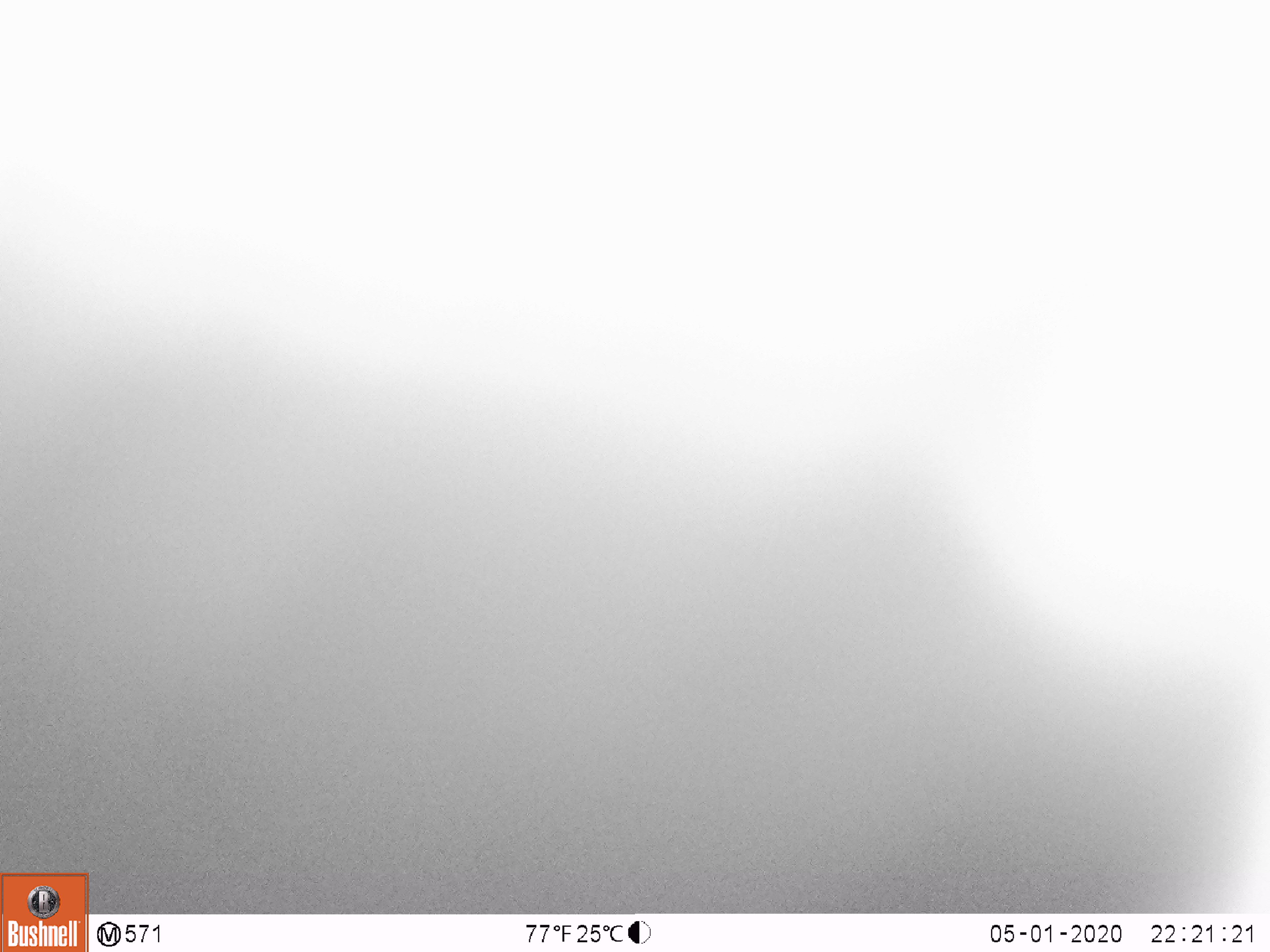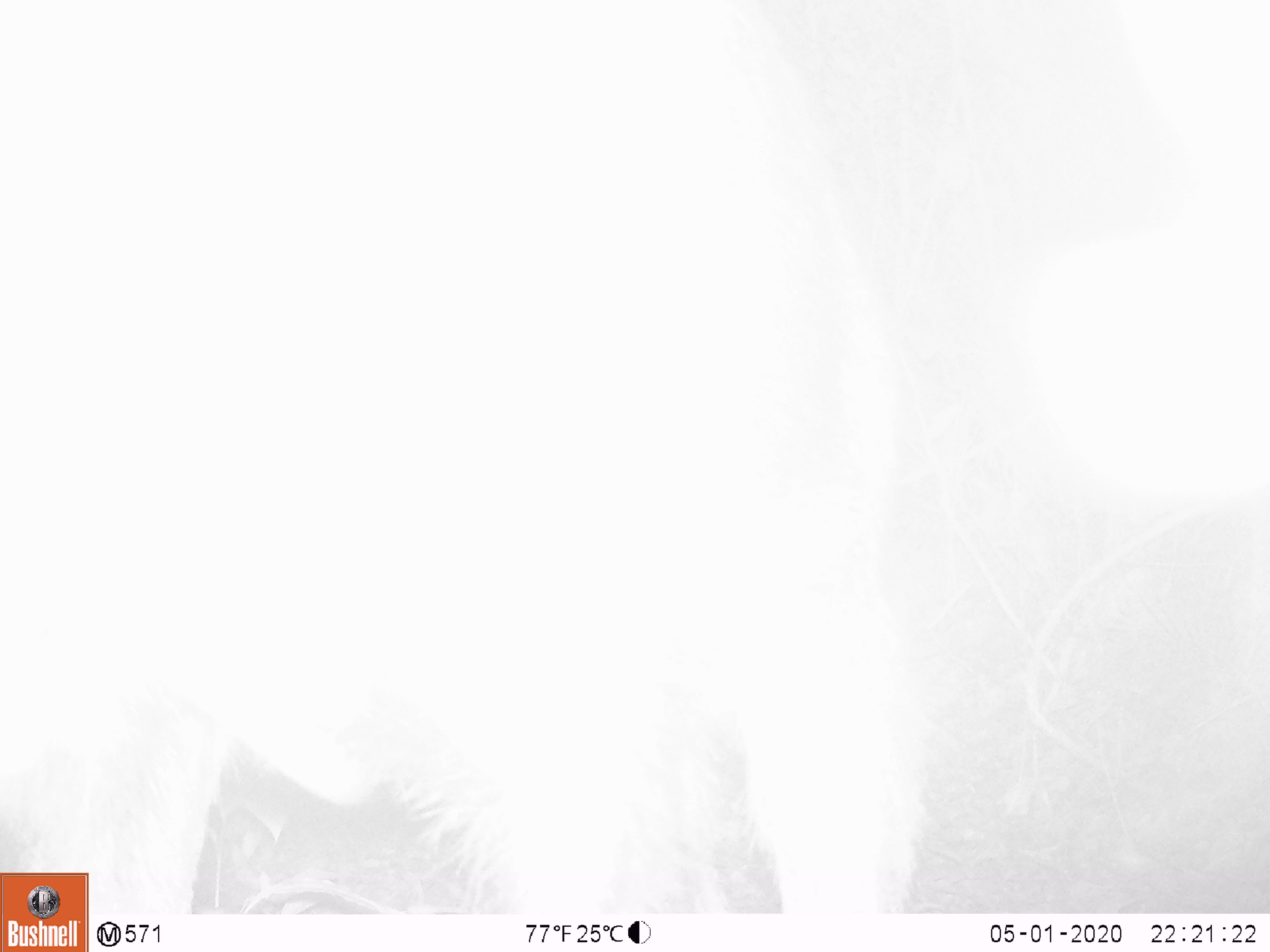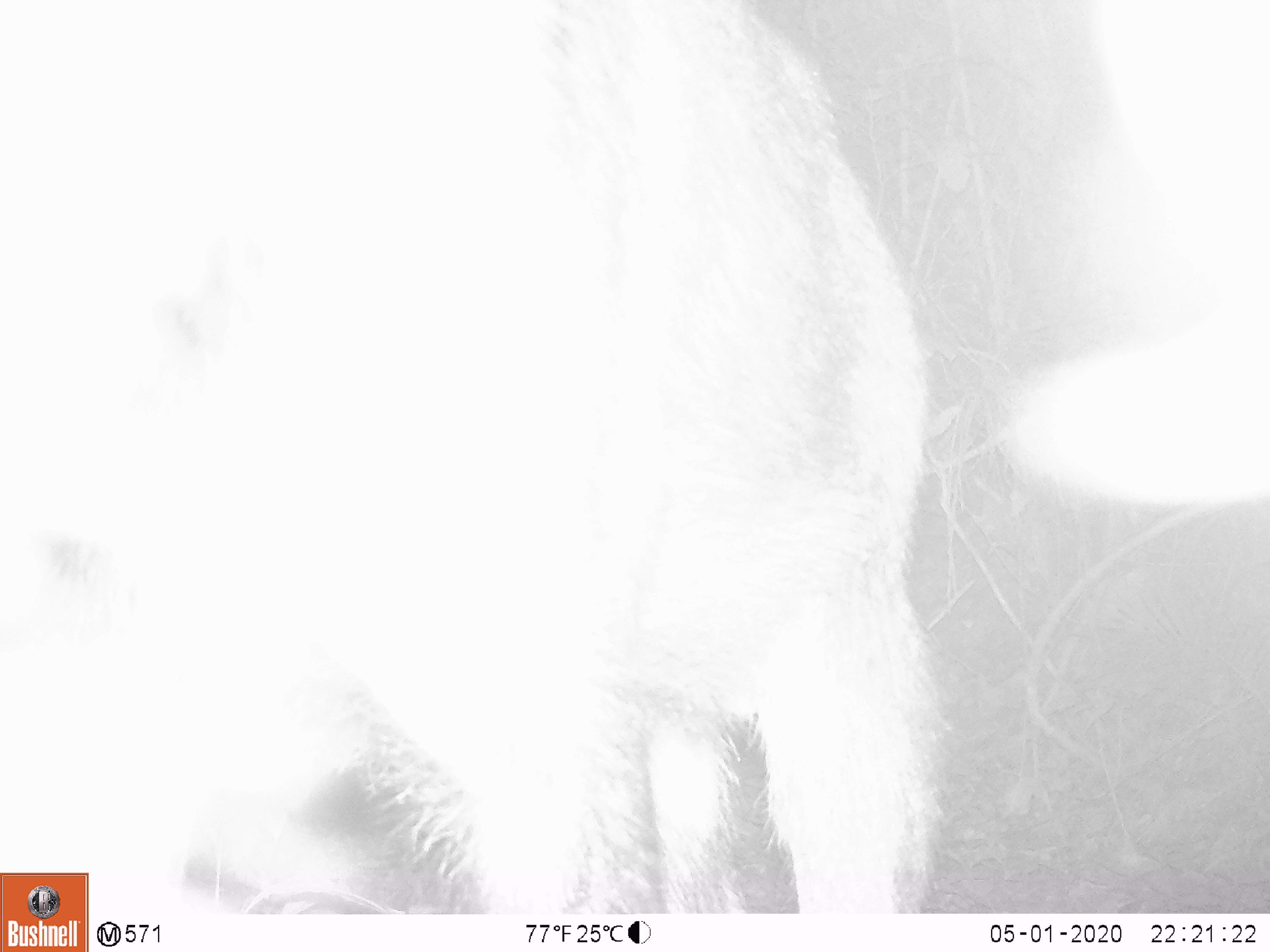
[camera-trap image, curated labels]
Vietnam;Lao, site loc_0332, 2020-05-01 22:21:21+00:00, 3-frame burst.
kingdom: Animalia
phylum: Chordata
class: Mammalia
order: Artiodactyla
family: Bovidae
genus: Capricornis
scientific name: Capricornis sumatraensis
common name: chinese serow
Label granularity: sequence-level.